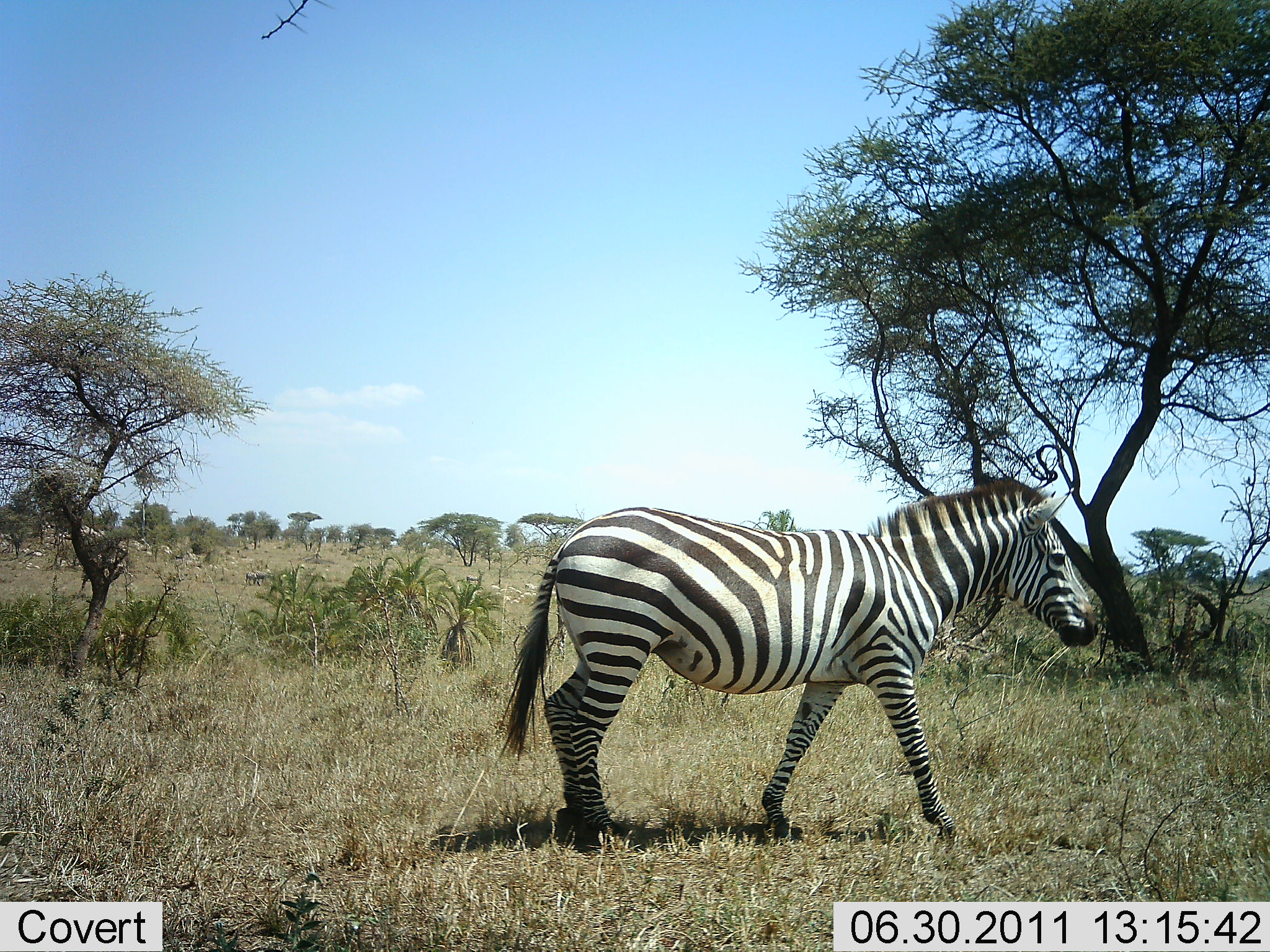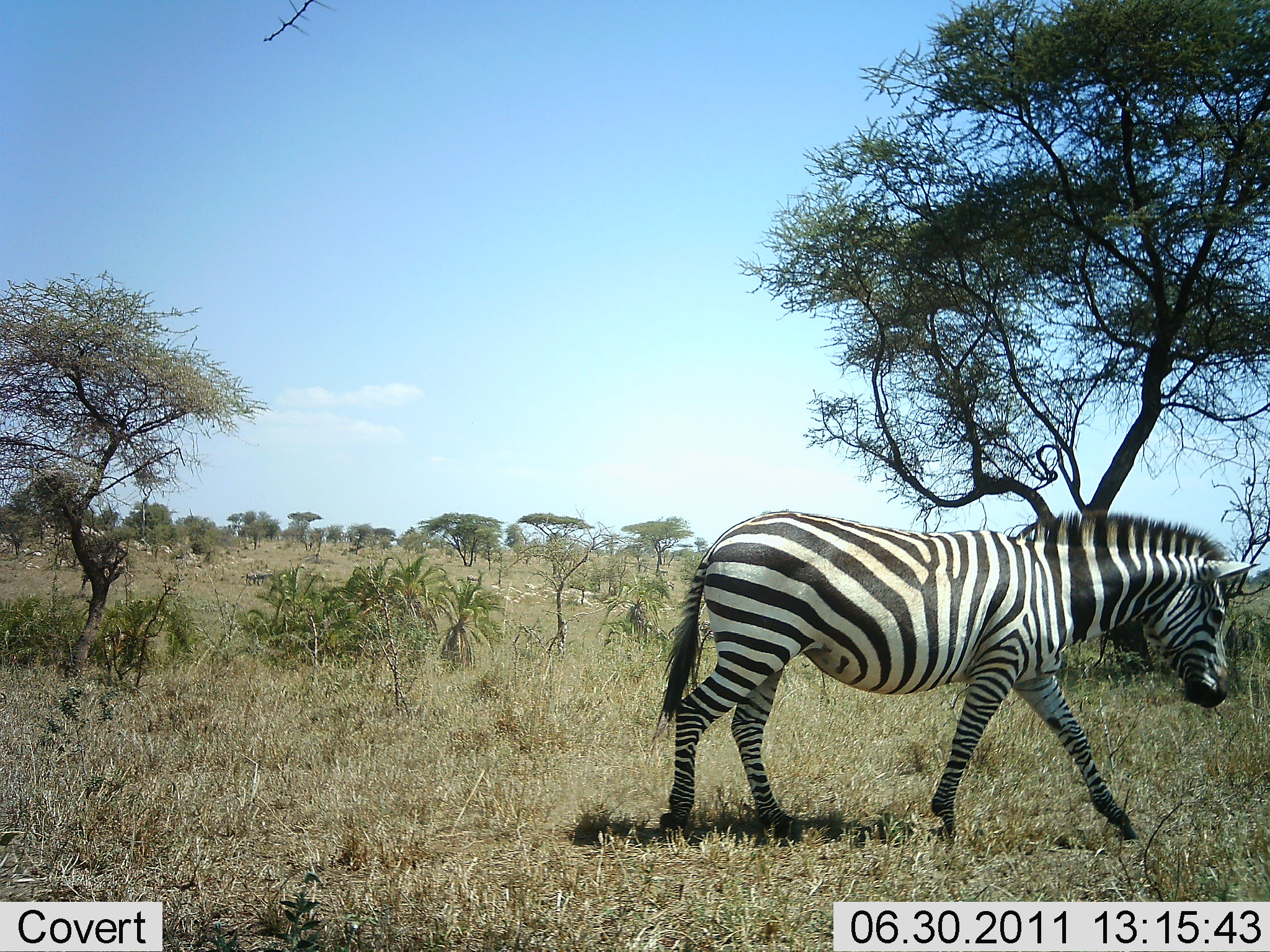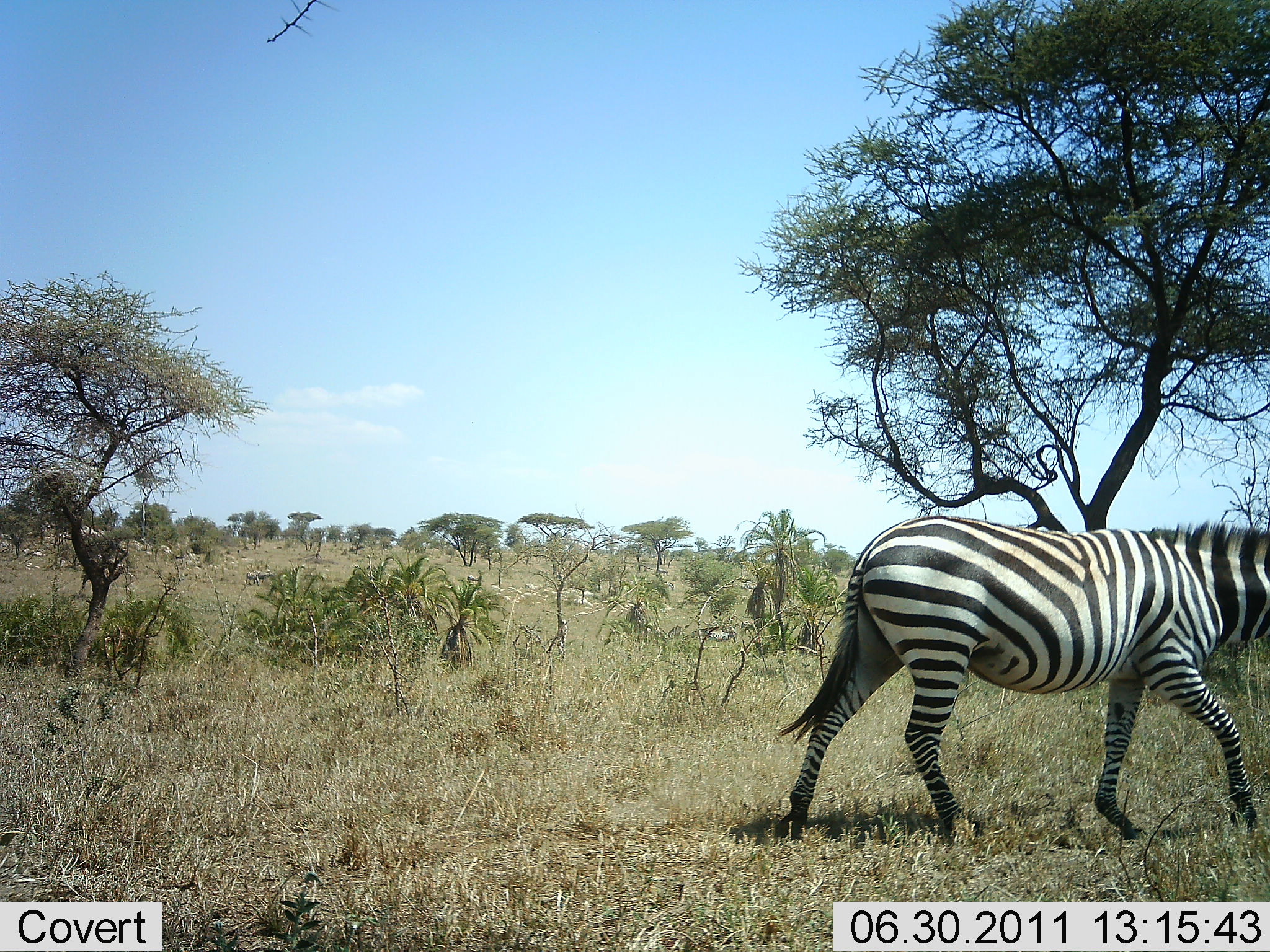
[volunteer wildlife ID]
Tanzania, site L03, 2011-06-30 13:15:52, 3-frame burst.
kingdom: Animalia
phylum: Chordata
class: Mammalia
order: Perissodactyla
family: Equidae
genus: Equus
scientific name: Equus quagga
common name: plains zebra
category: zebra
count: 1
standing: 0%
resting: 0%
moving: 100%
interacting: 0%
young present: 0%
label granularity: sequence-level